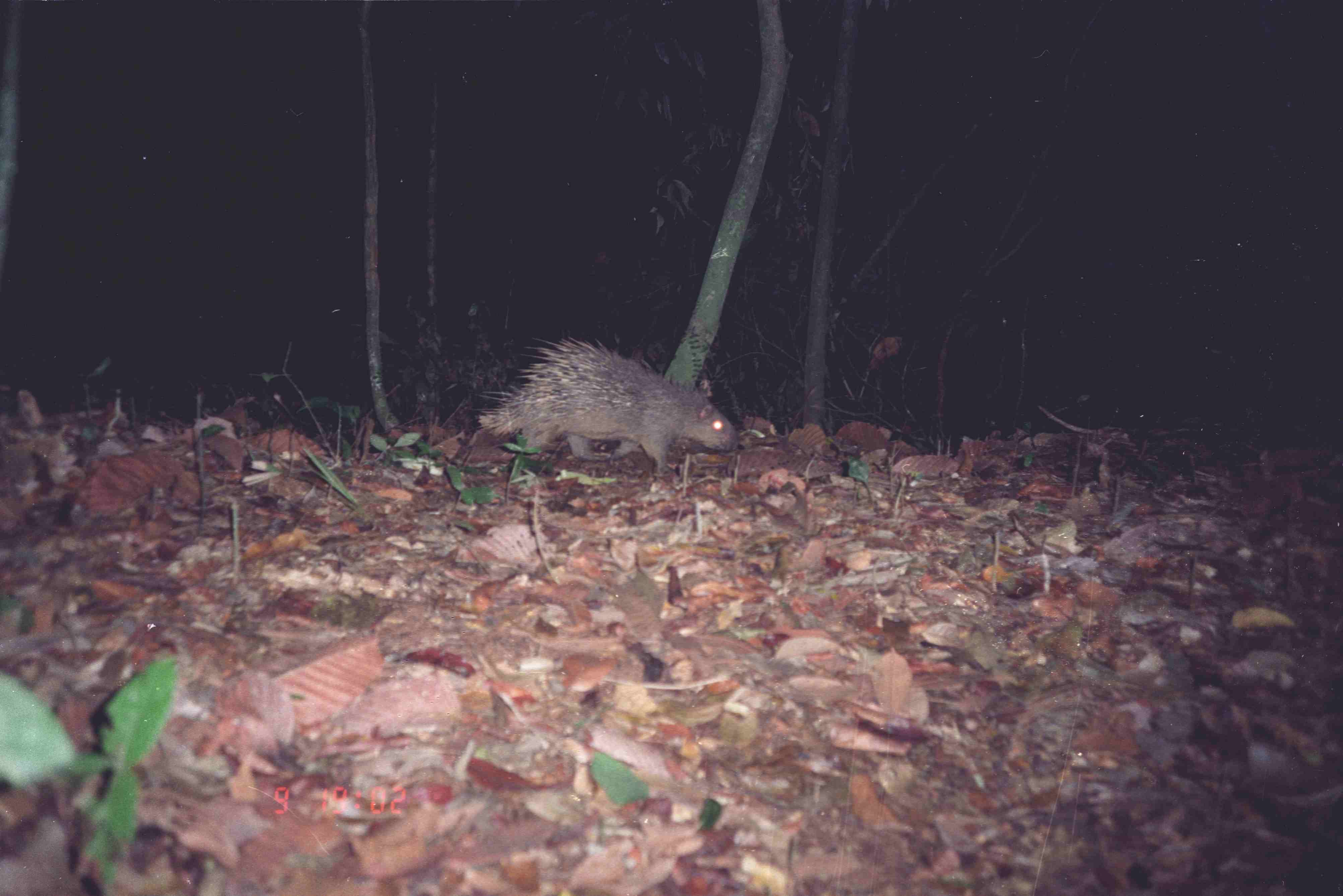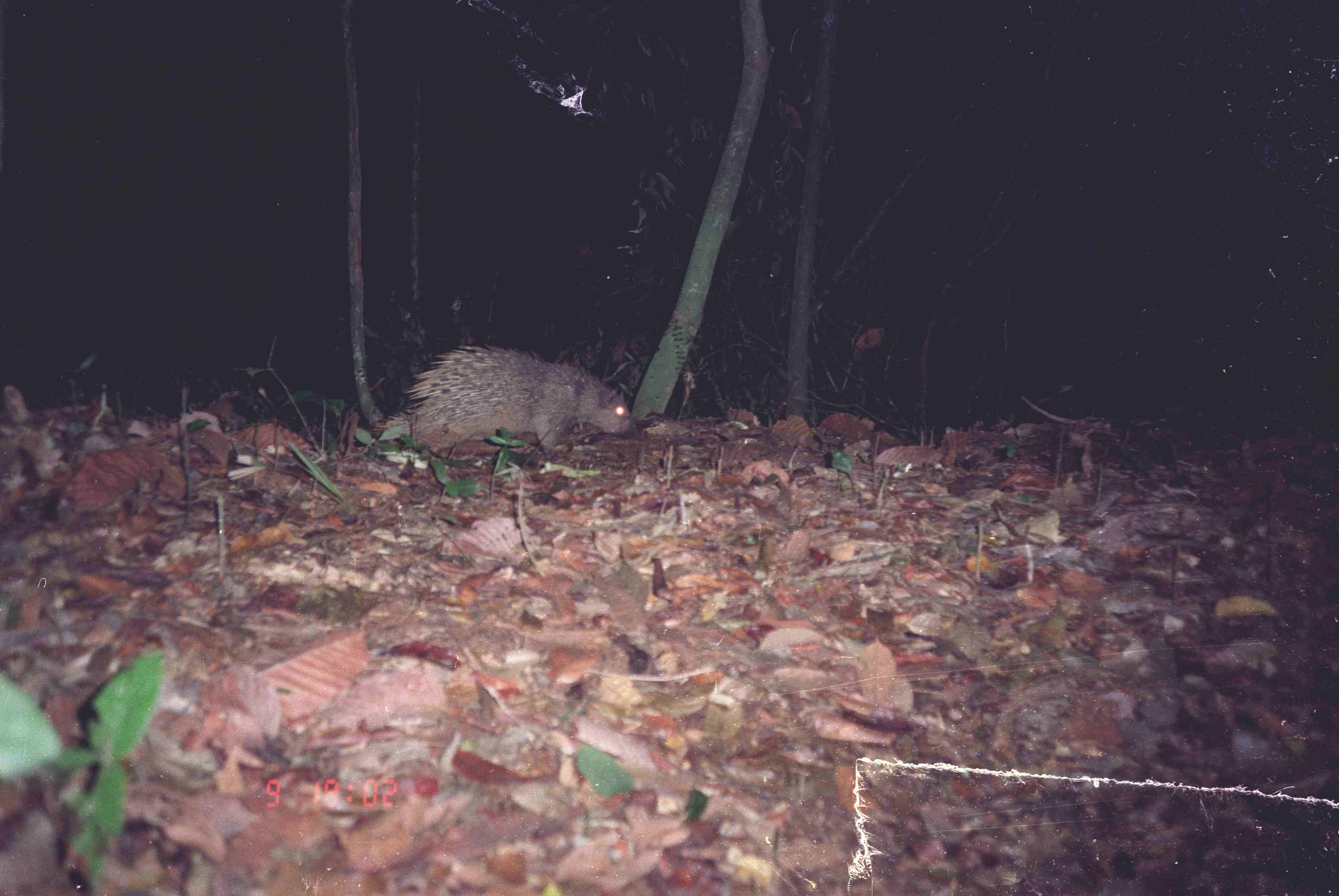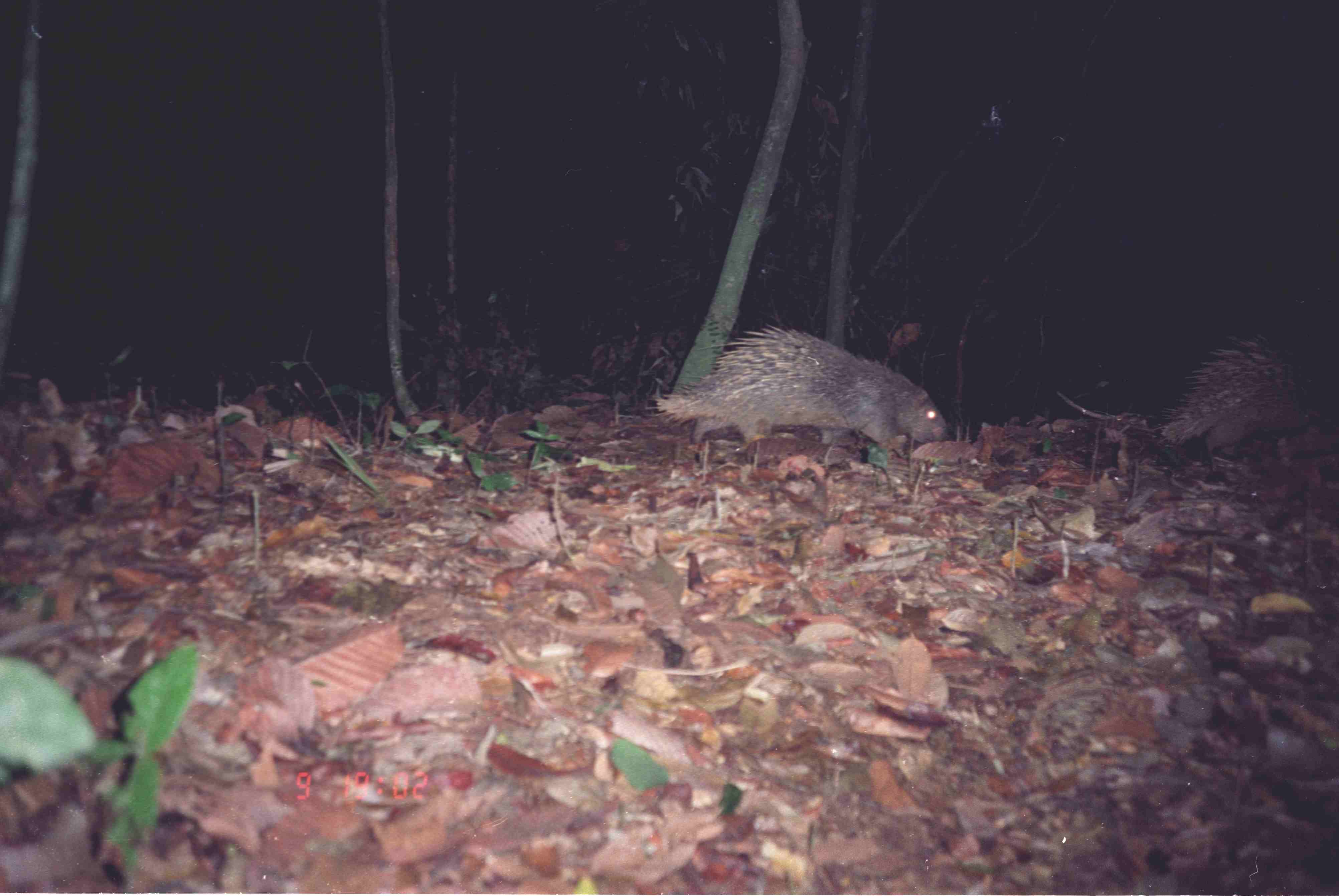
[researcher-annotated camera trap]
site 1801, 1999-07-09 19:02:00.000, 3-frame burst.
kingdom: Animalia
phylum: Chordata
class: Mammalia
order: Rodentia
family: Hystricidae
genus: Hystrix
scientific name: Hystrix brachyura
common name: east asian porcupine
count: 1